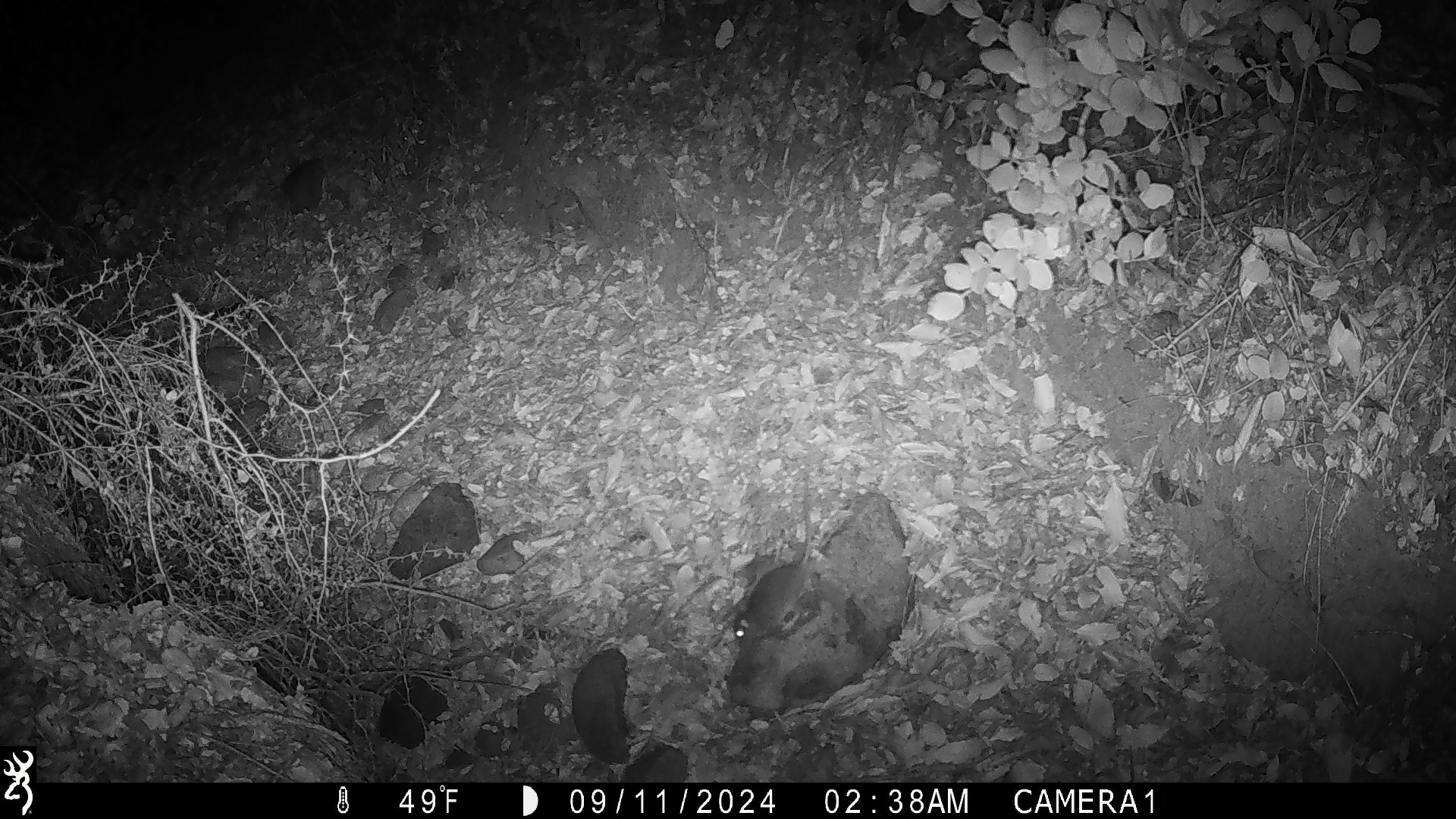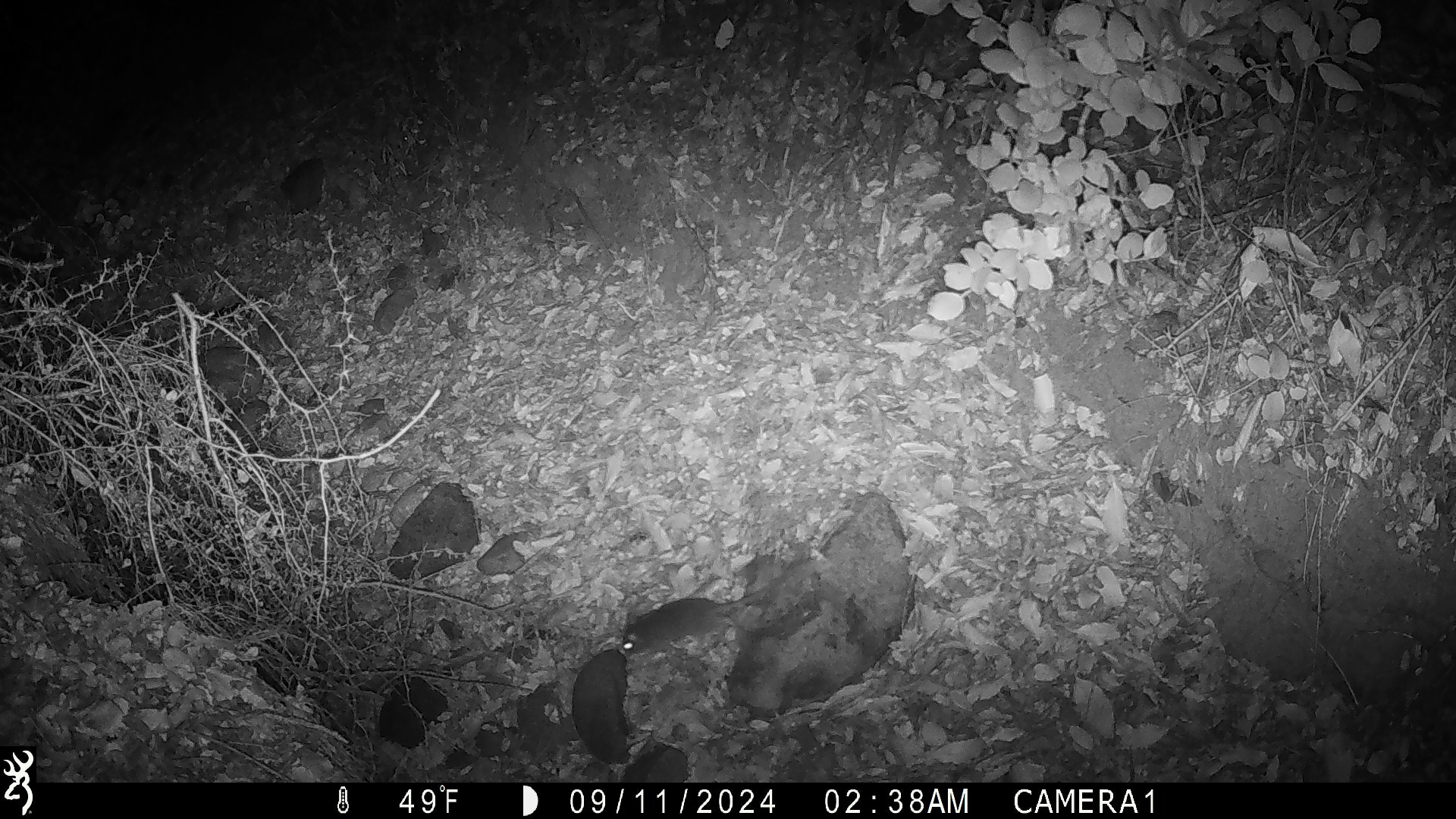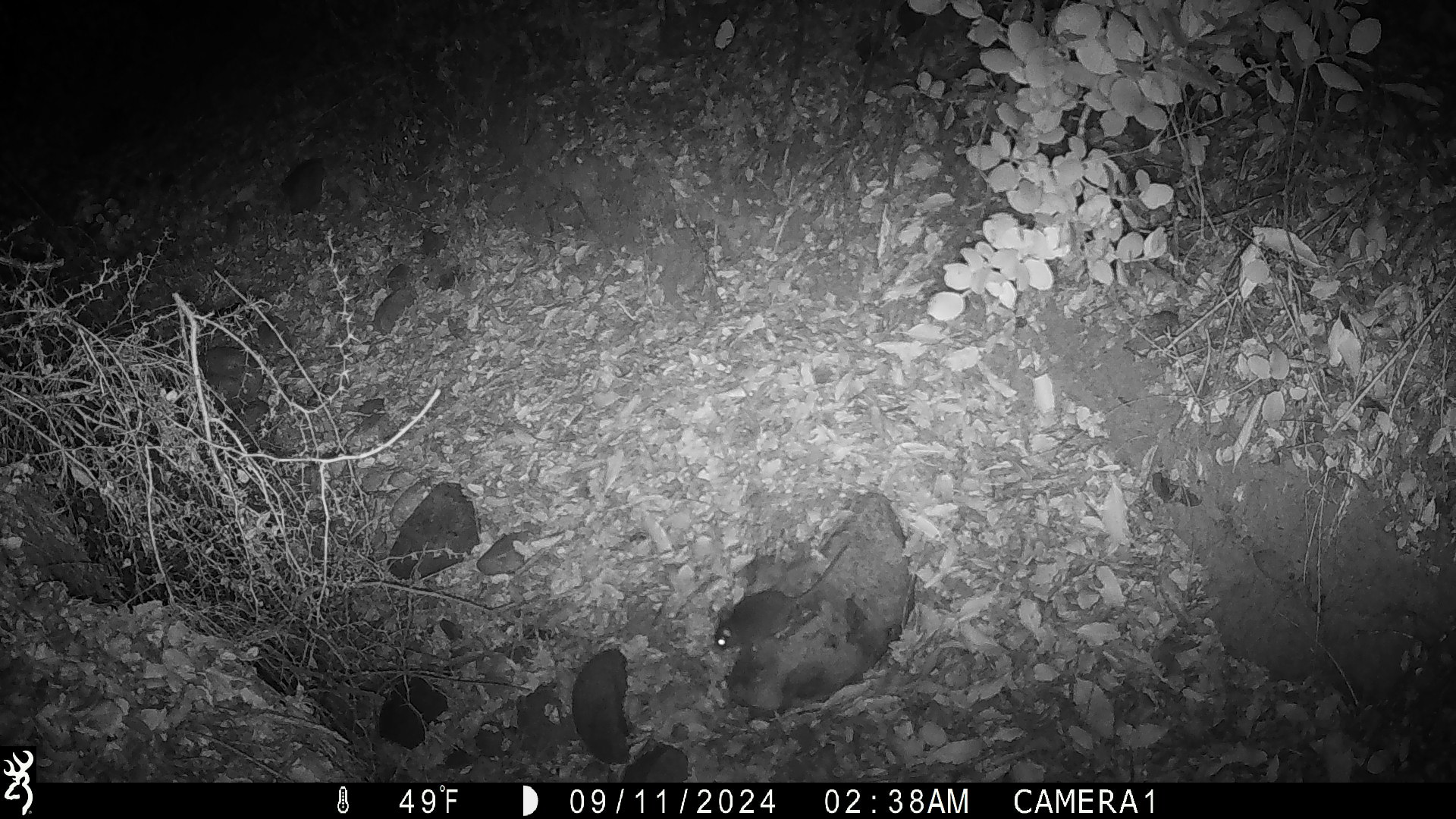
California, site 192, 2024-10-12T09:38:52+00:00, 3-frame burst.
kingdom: Animalia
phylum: Chordata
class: Mammalia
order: Rodentia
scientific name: Rodentia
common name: mouse or rat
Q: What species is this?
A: Mouse or rat (Rodentia).